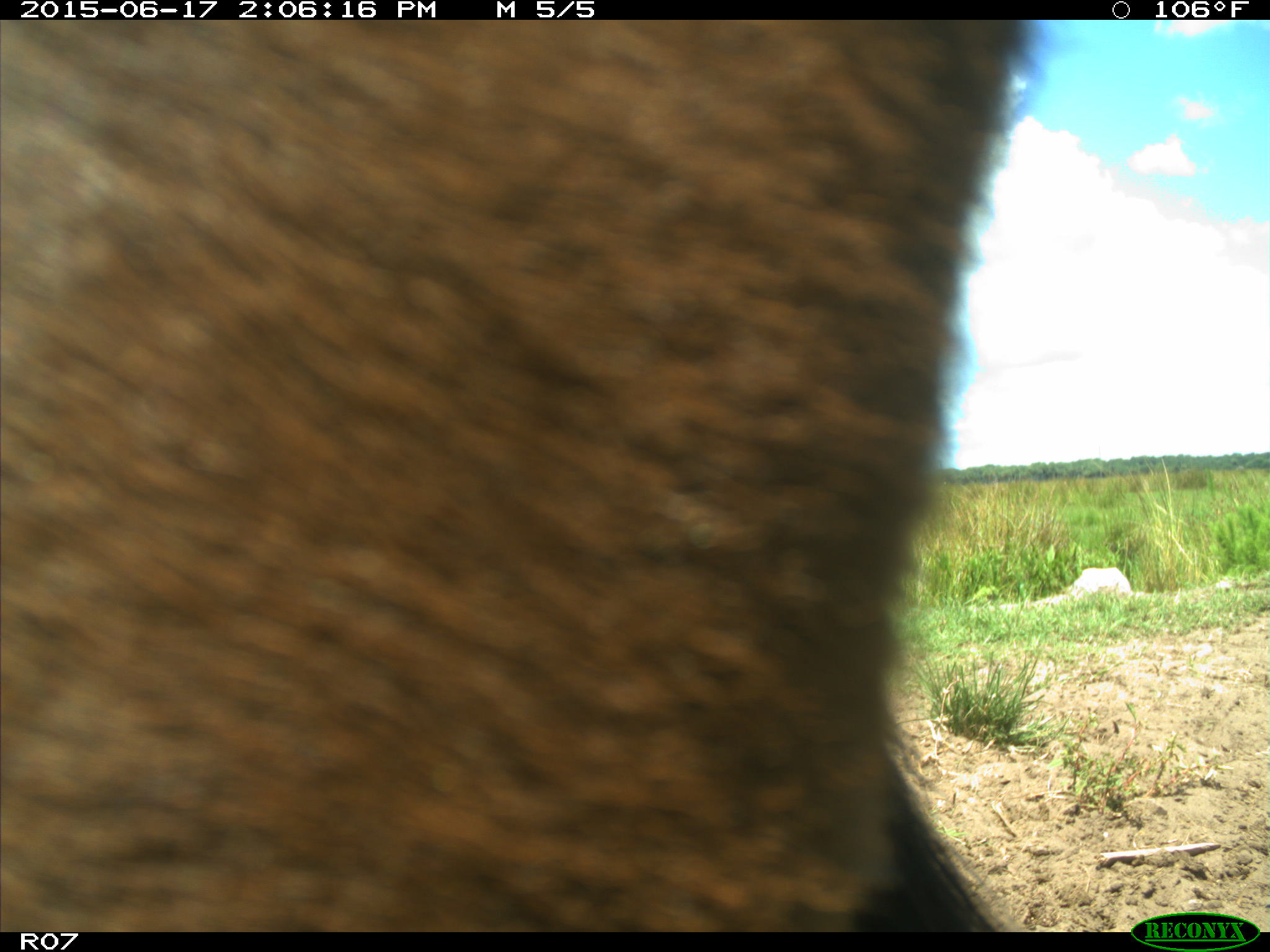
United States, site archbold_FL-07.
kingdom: Animalia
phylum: Chordata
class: Mammalia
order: Artiodactyla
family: Bovidae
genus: Bos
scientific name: Bos taurus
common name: domestic cow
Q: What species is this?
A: Bos taurus (domestic cow).